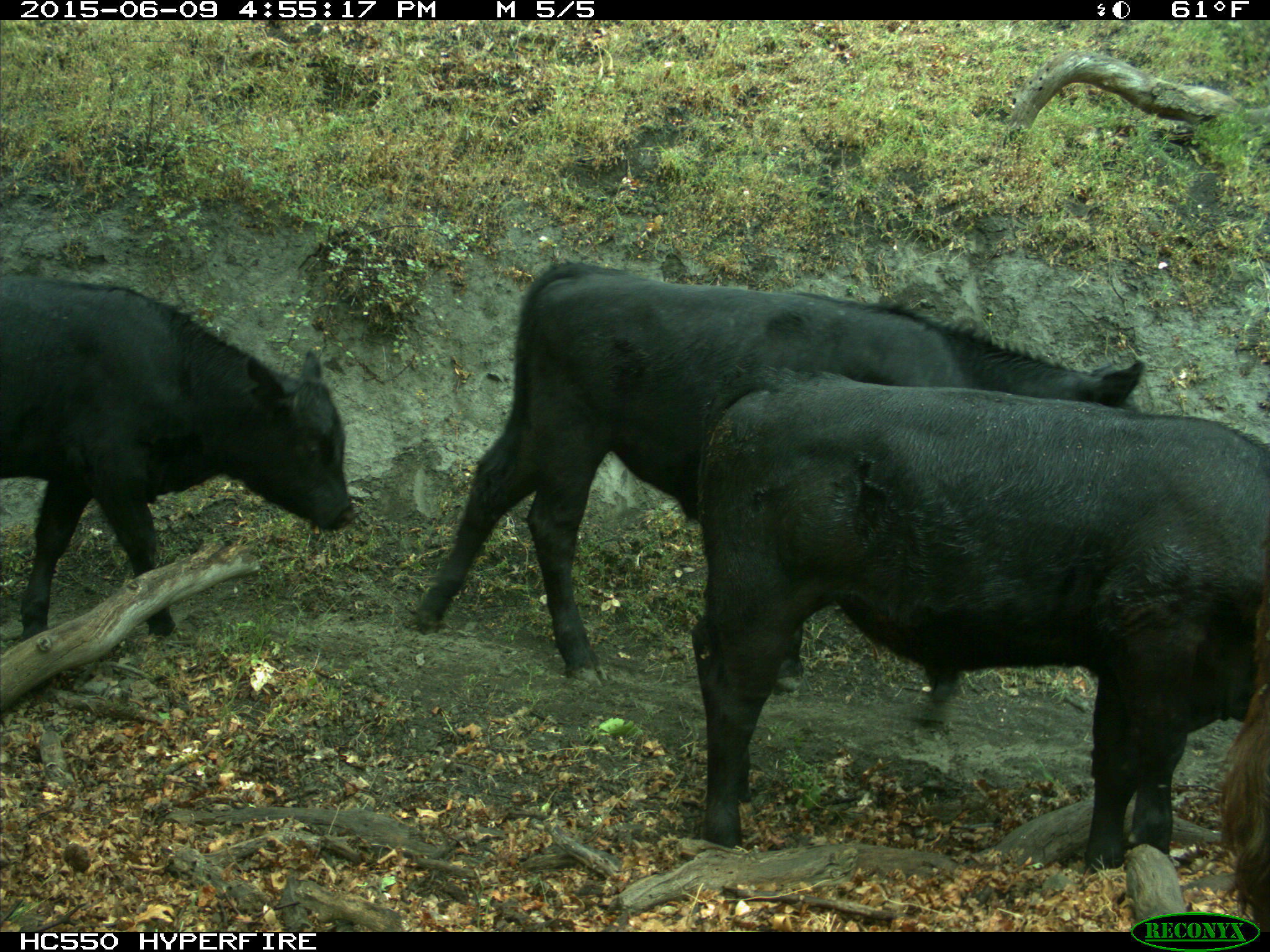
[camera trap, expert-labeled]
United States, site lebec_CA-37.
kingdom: Animalia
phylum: Chordata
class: Mammalia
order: Artiodactyla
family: Bovidae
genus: Bos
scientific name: Bos taurus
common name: domestic cow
Bos taurus (domestic cow).